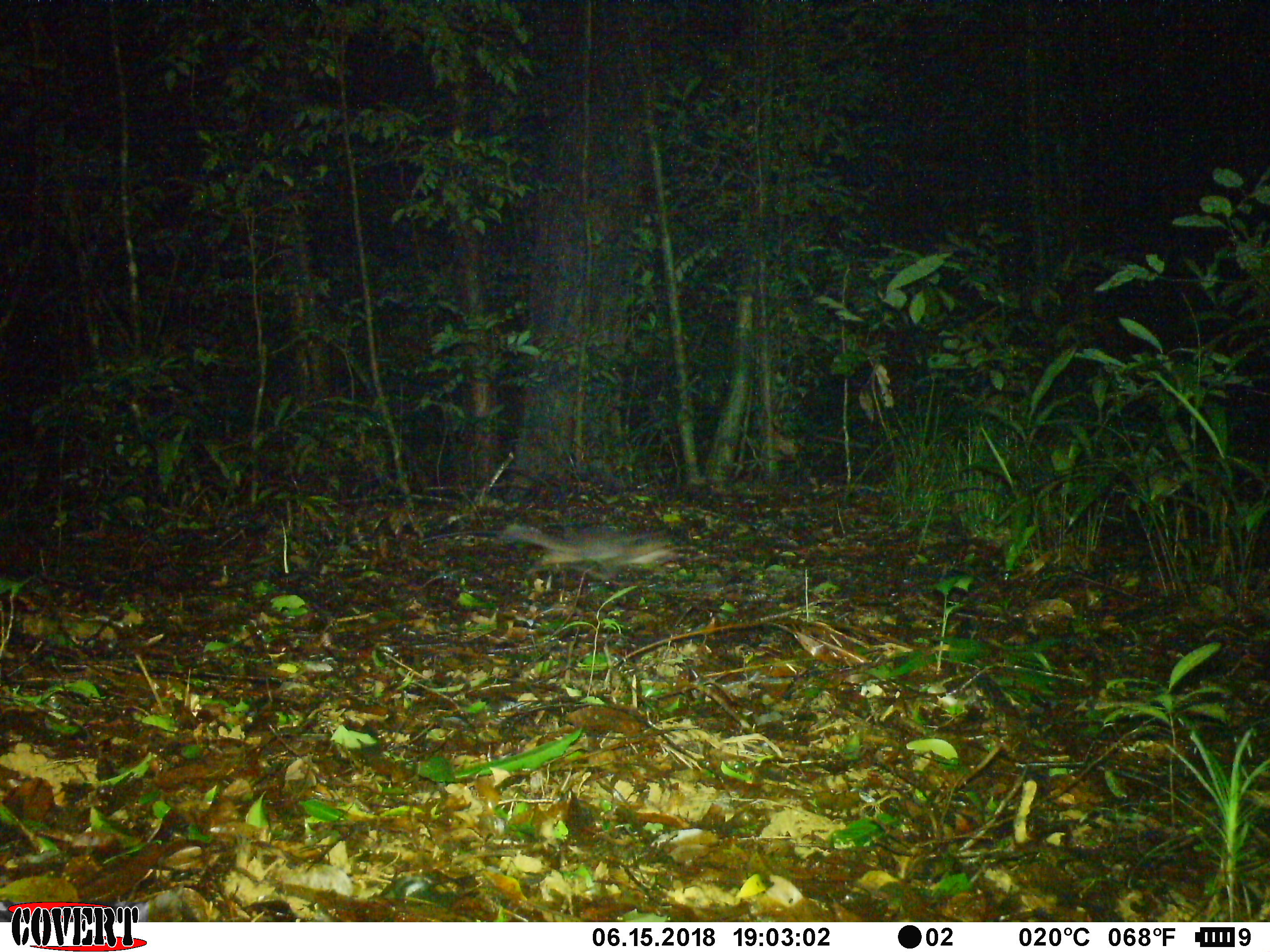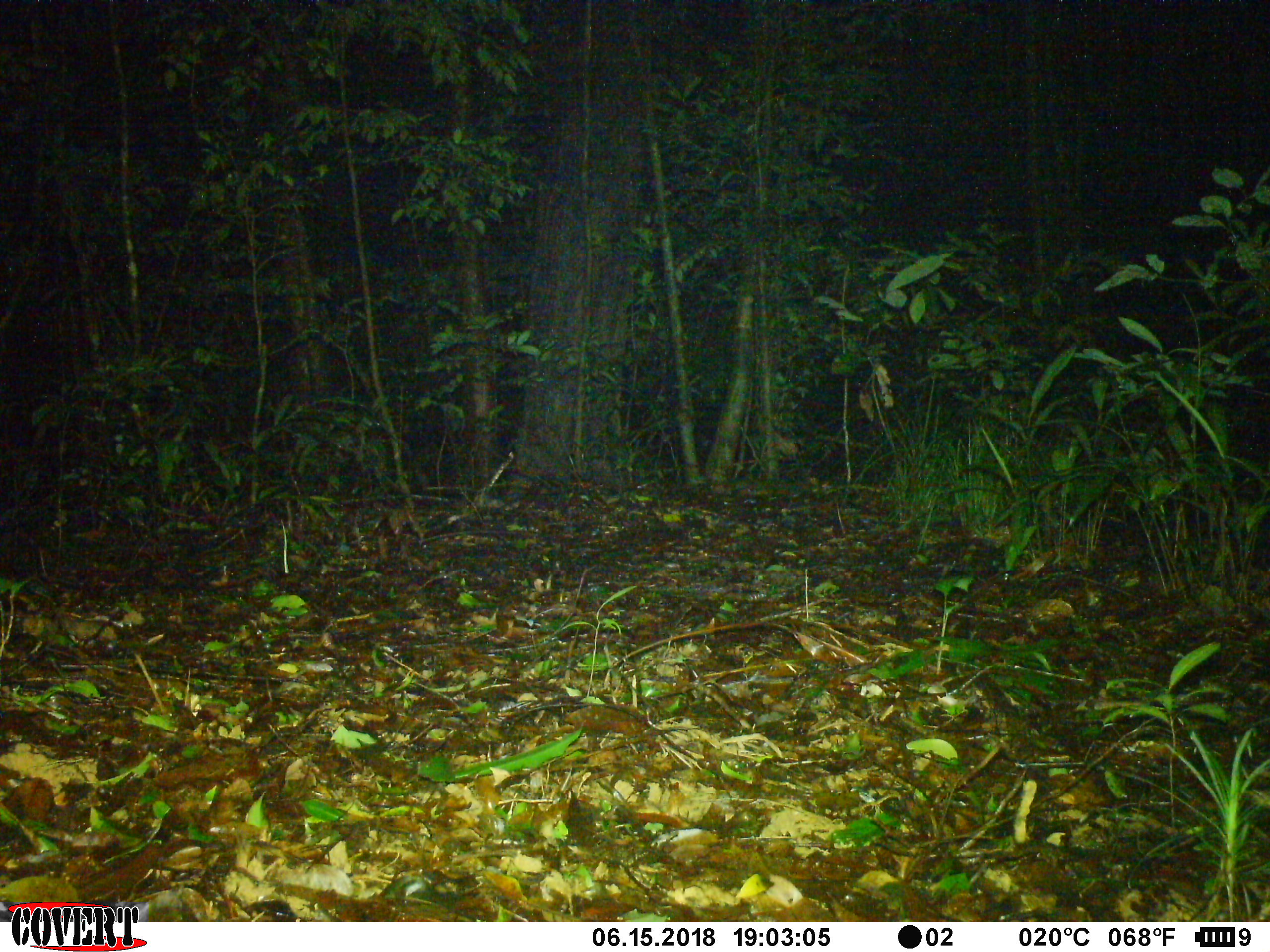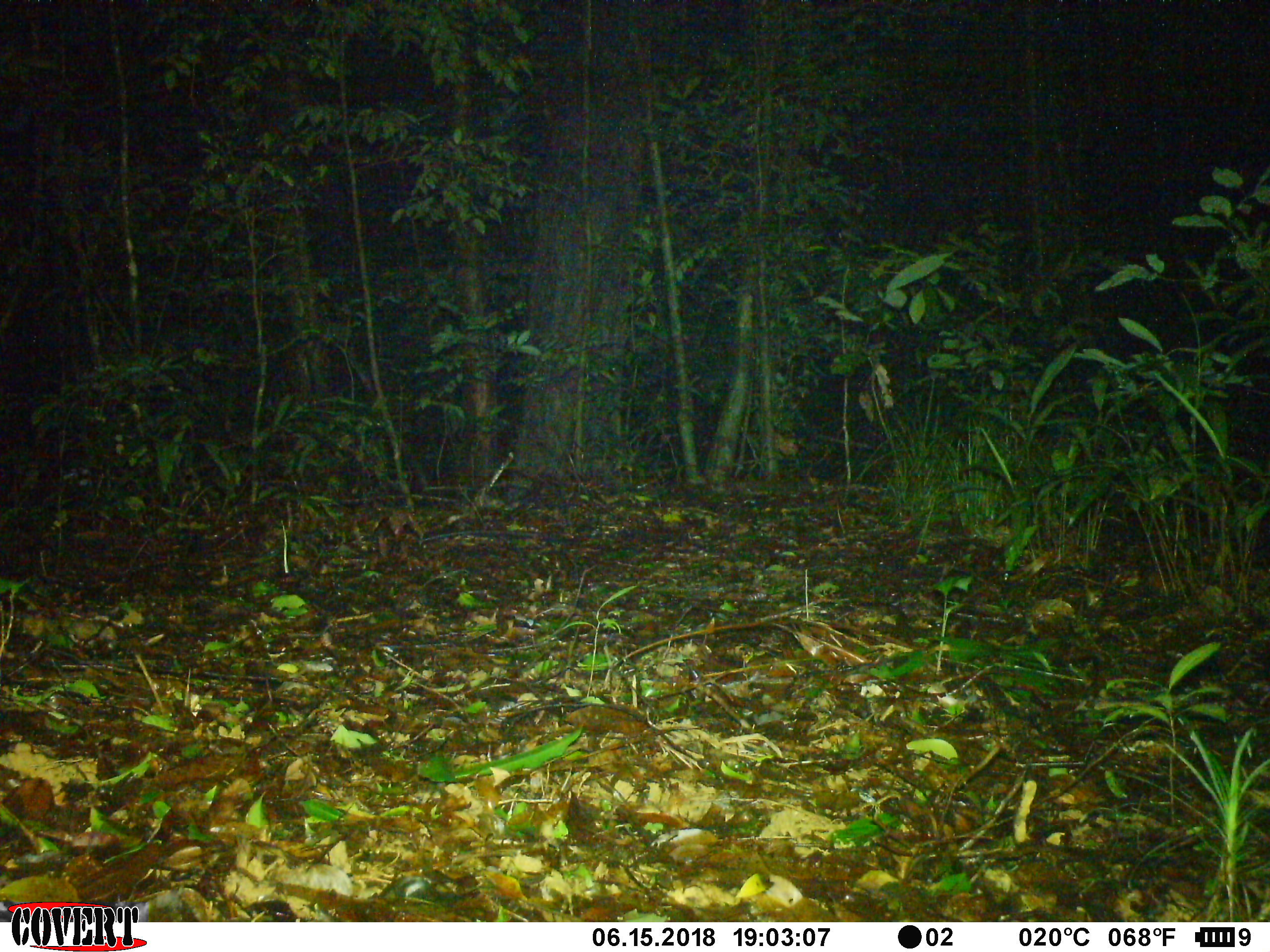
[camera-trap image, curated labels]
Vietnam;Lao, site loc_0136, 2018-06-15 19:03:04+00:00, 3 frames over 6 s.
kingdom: Animalia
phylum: Chordata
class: Mammalia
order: Carnivora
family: Mustelidae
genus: Melogale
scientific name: Melogale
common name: ferret badger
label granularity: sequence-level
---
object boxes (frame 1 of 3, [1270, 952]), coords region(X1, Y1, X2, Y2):
ferret badger: region(497, 522, 679, 584)